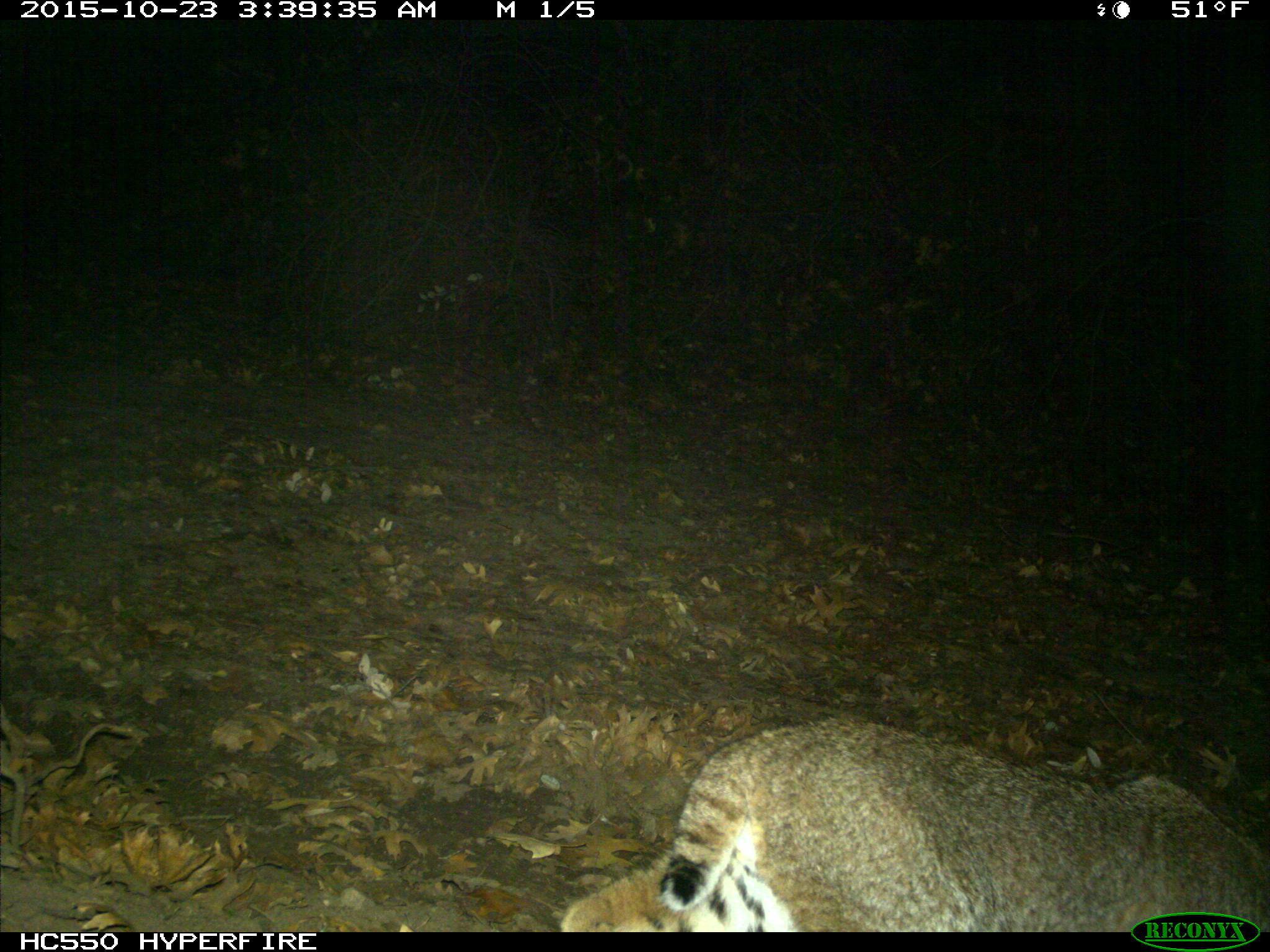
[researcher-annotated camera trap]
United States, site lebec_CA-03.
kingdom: Animalia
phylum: Chordata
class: Mammalia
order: Carnivora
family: Felidae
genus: Lynx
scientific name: Lynx rufus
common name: bobcat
Lynx rufus (bobcat).